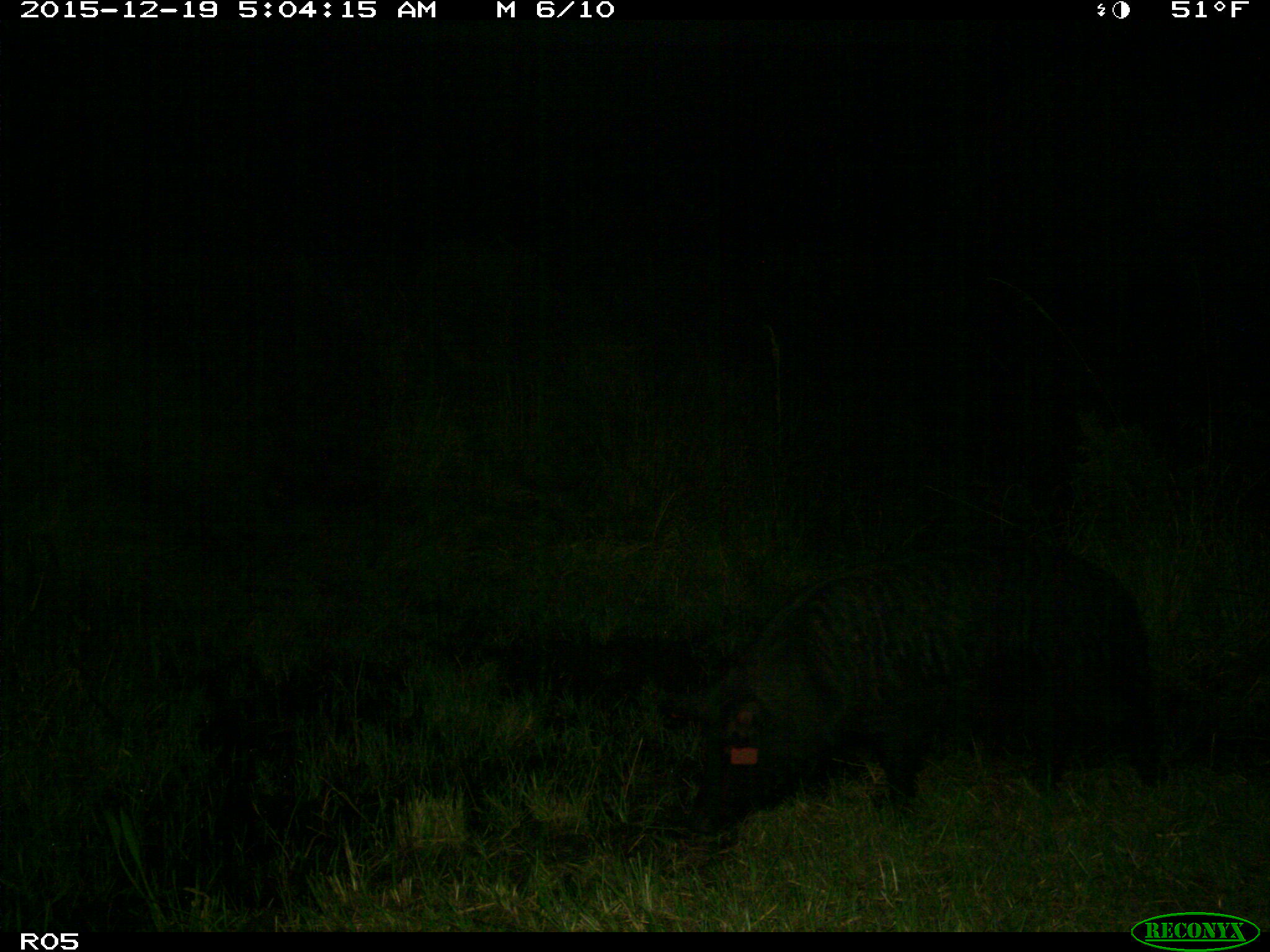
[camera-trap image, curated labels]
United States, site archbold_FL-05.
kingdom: Animalia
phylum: Chordata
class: Mammalia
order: Artiodactyla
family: Suidae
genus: Sus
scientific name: Sus scrofa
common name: wild boar